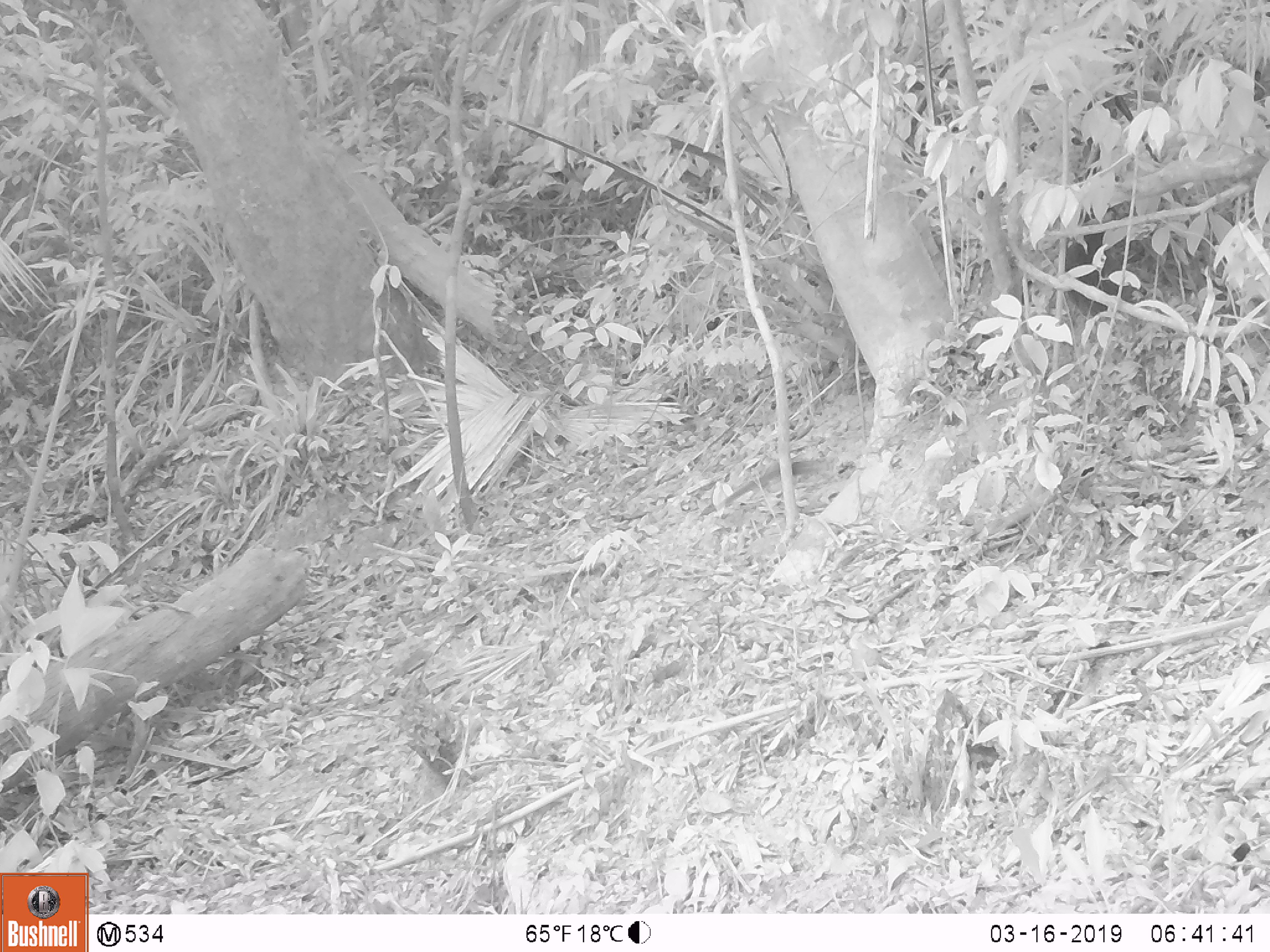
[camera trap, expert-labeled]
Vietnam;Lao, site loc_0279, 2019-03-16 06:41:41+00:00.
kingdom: Animalia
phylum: Chordata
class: Mammalia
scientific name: Mammalia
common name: mammal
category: unidentified small mammal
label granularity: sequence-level